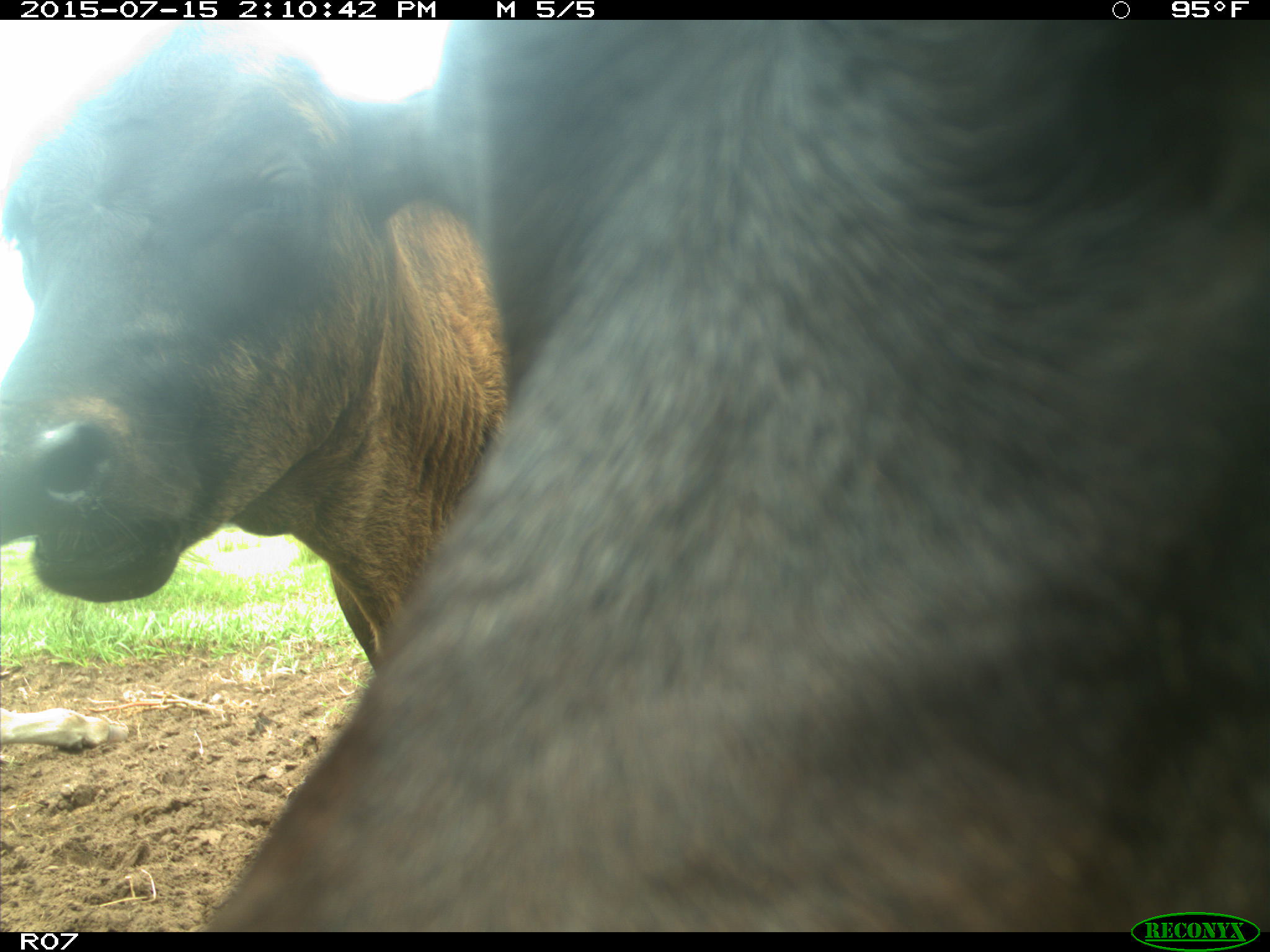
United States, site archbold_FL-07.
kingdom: Animalia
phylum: Chordata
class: Mammalia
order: Artiodactyla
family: Bovidae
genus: Bos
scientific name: Bos taurus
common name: domestic cow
Bos taurus (domestic cow).